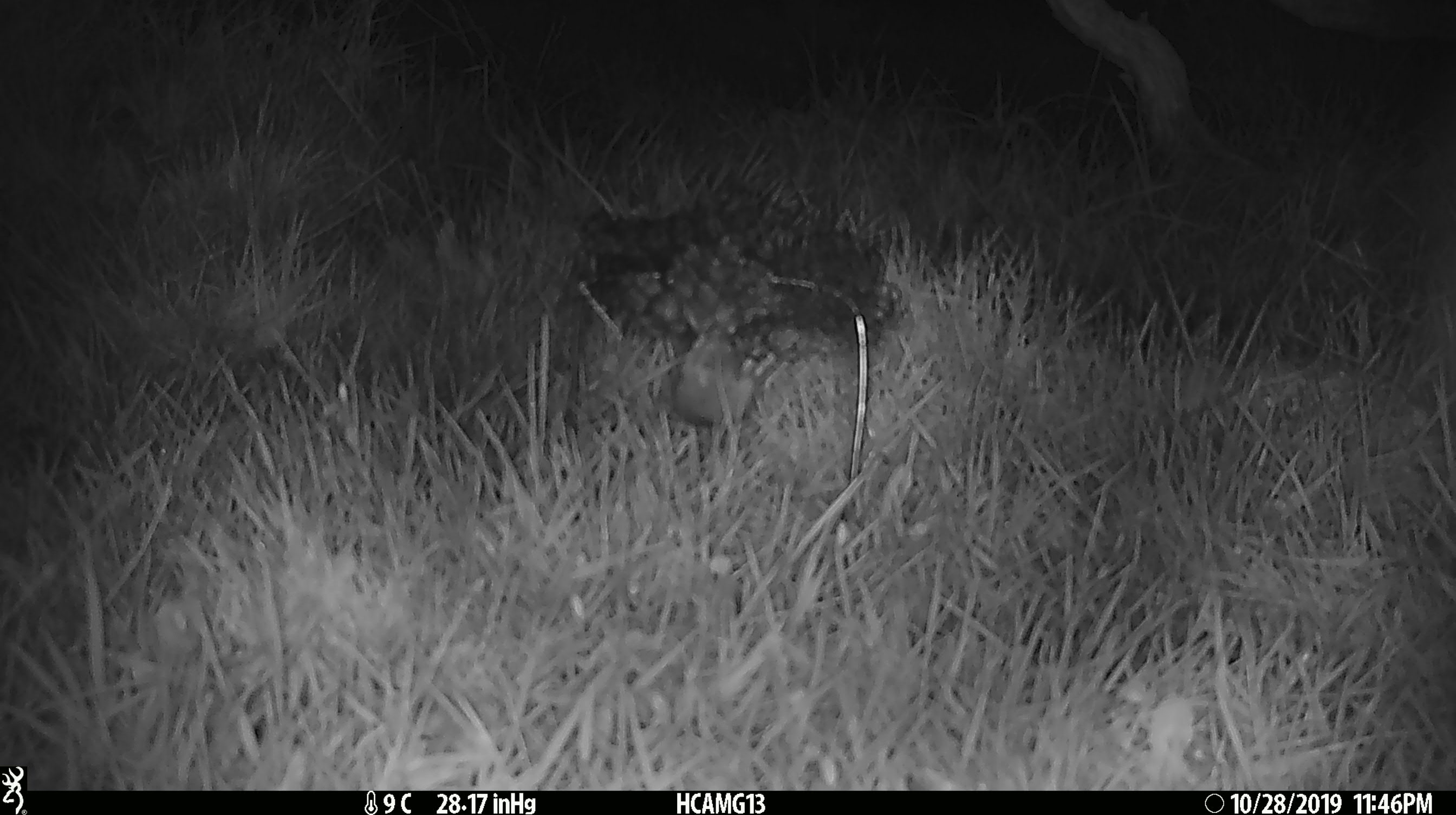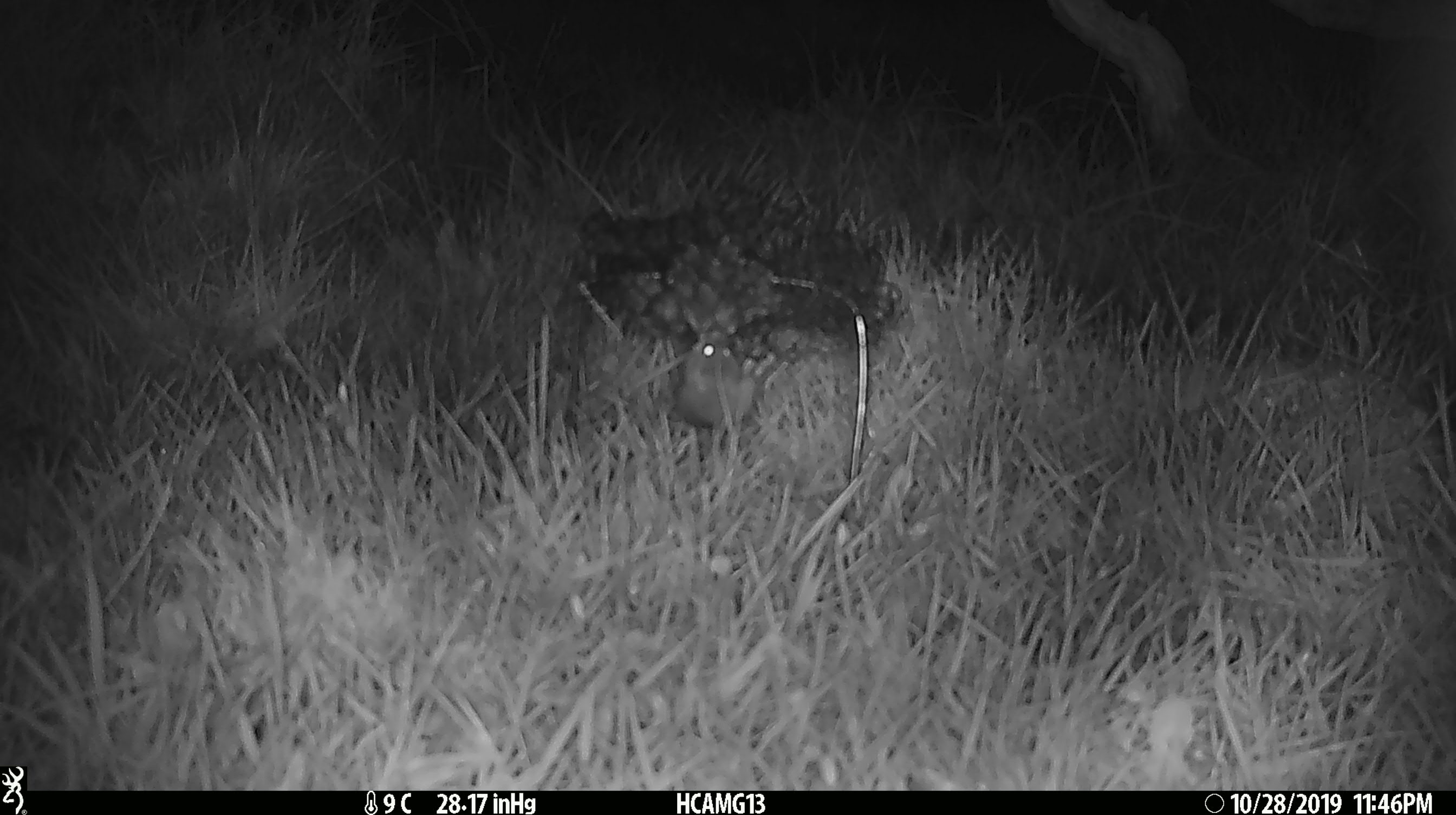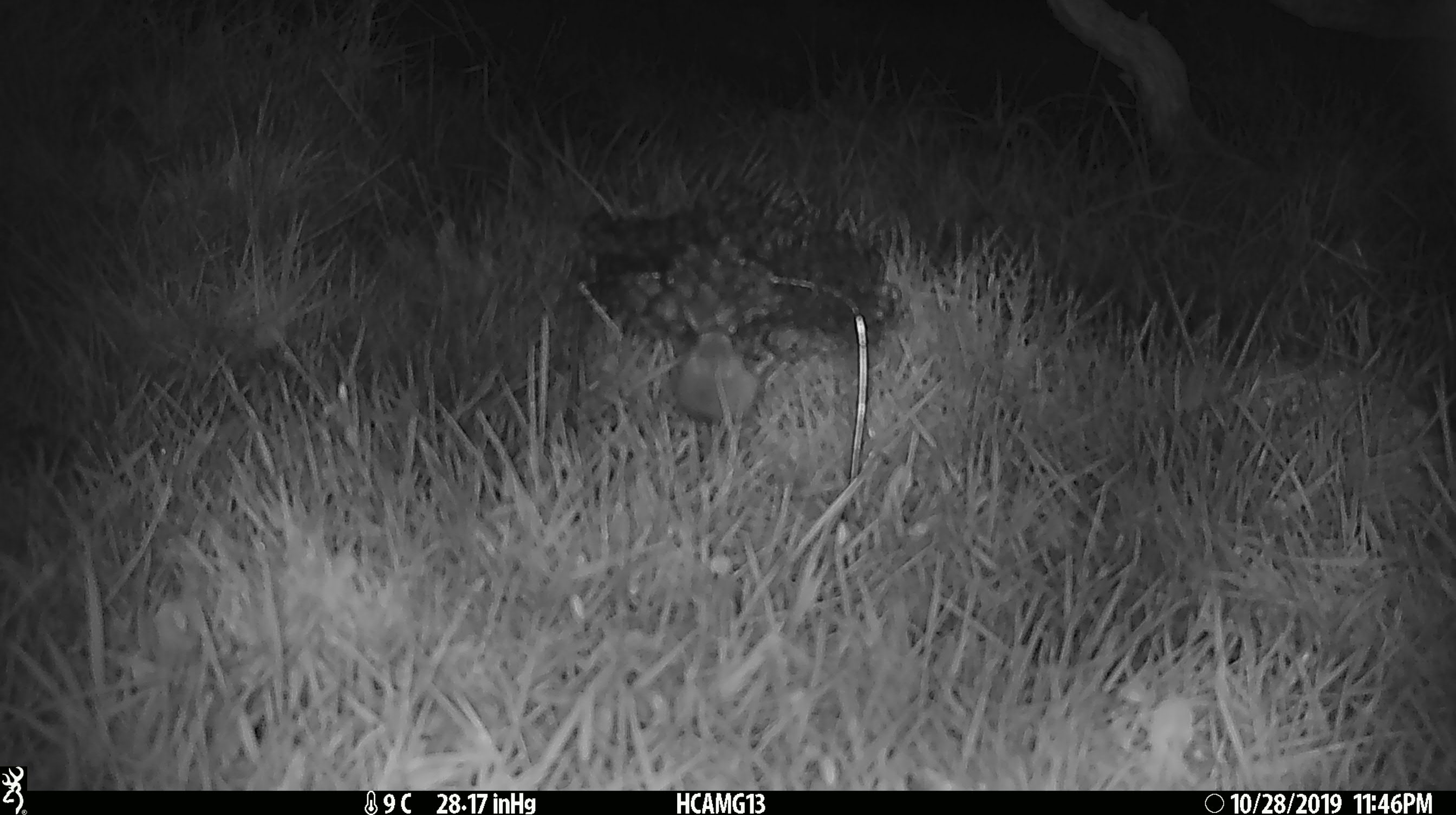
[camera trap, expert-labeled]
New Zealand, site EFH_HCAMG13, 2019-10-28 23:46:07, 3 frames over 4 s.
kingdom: Animalia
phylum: Chordata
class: Mammalia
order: Rodentia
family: Muridae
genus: Mus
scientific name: Mus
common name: mouse